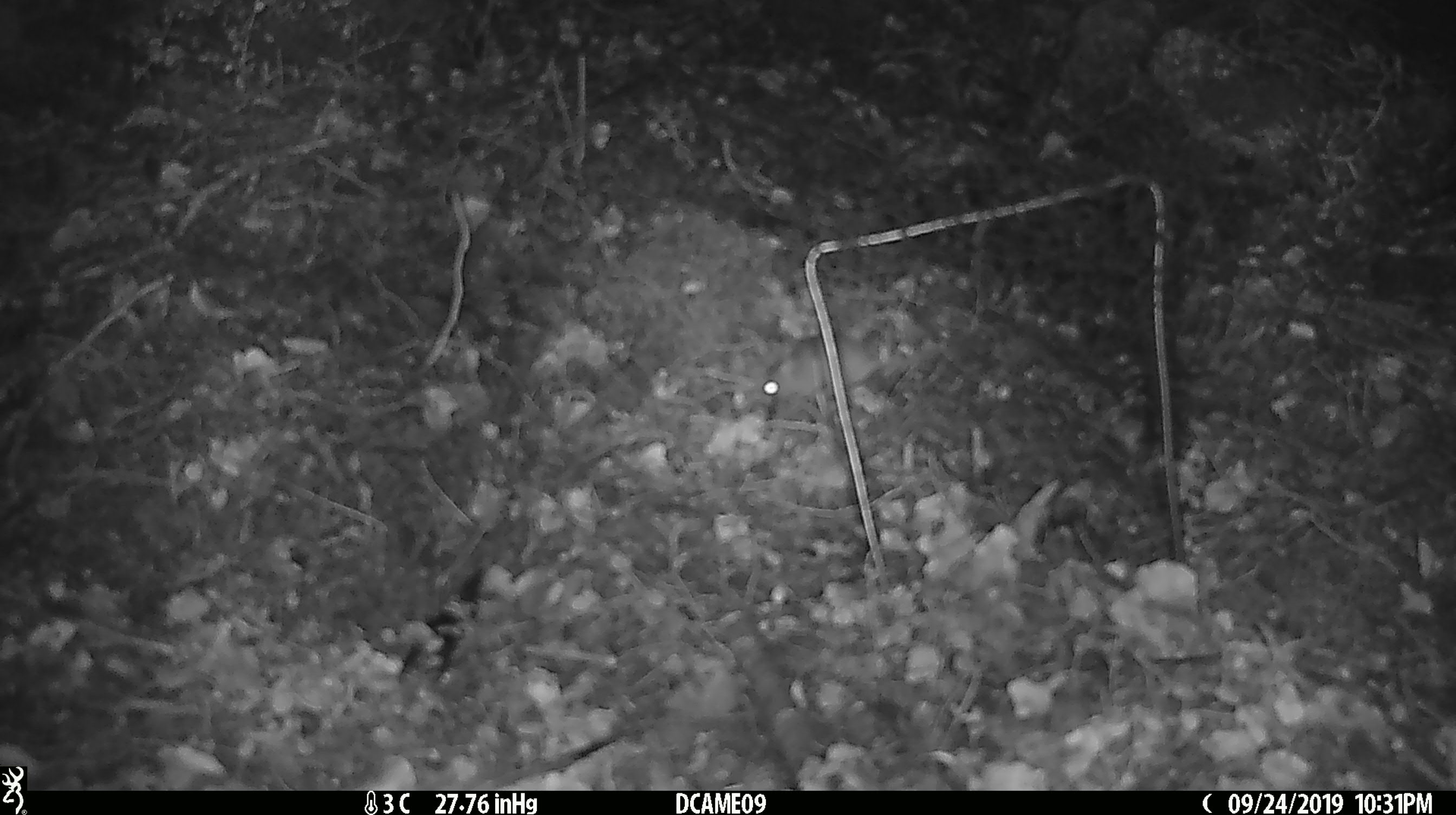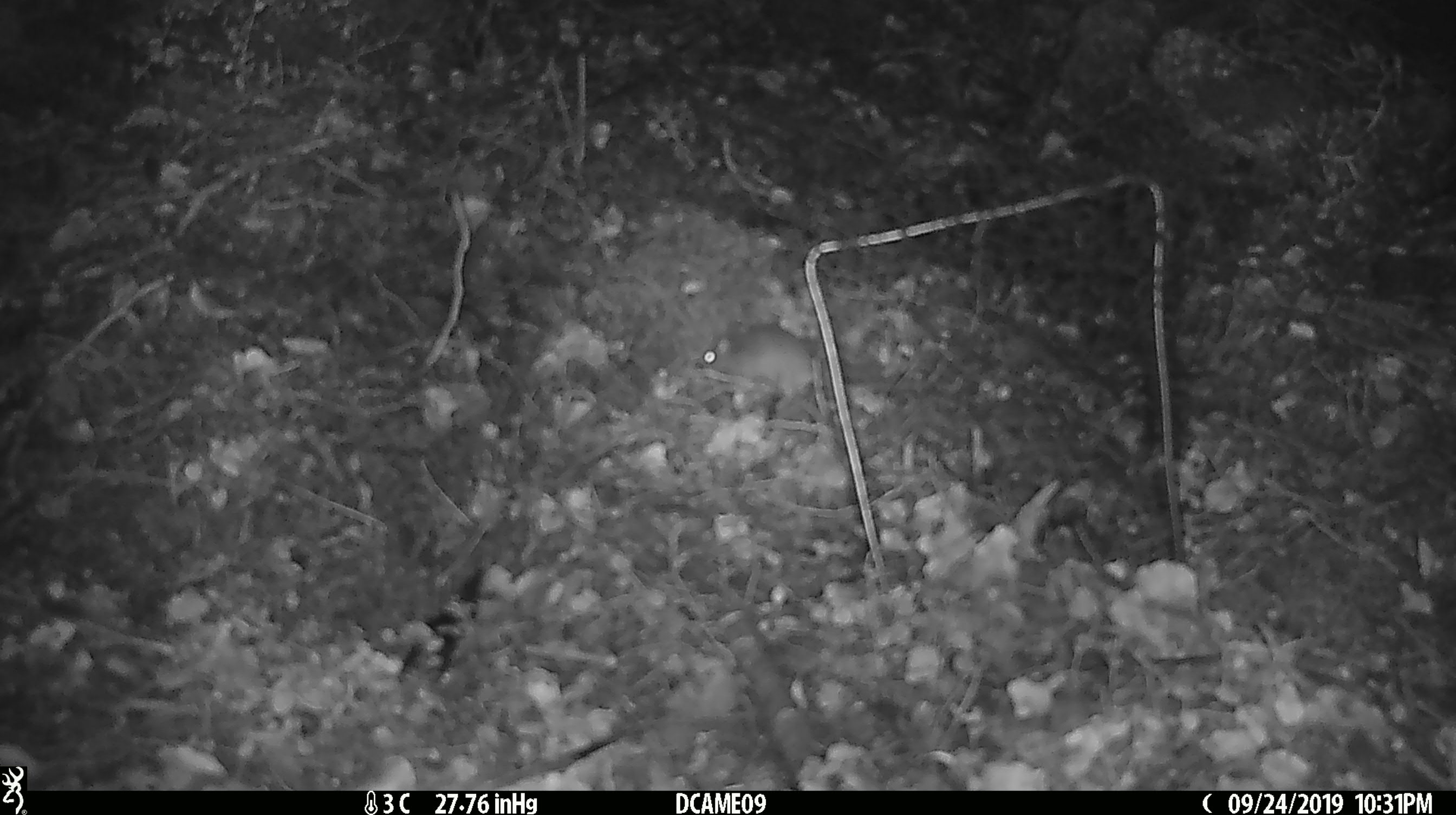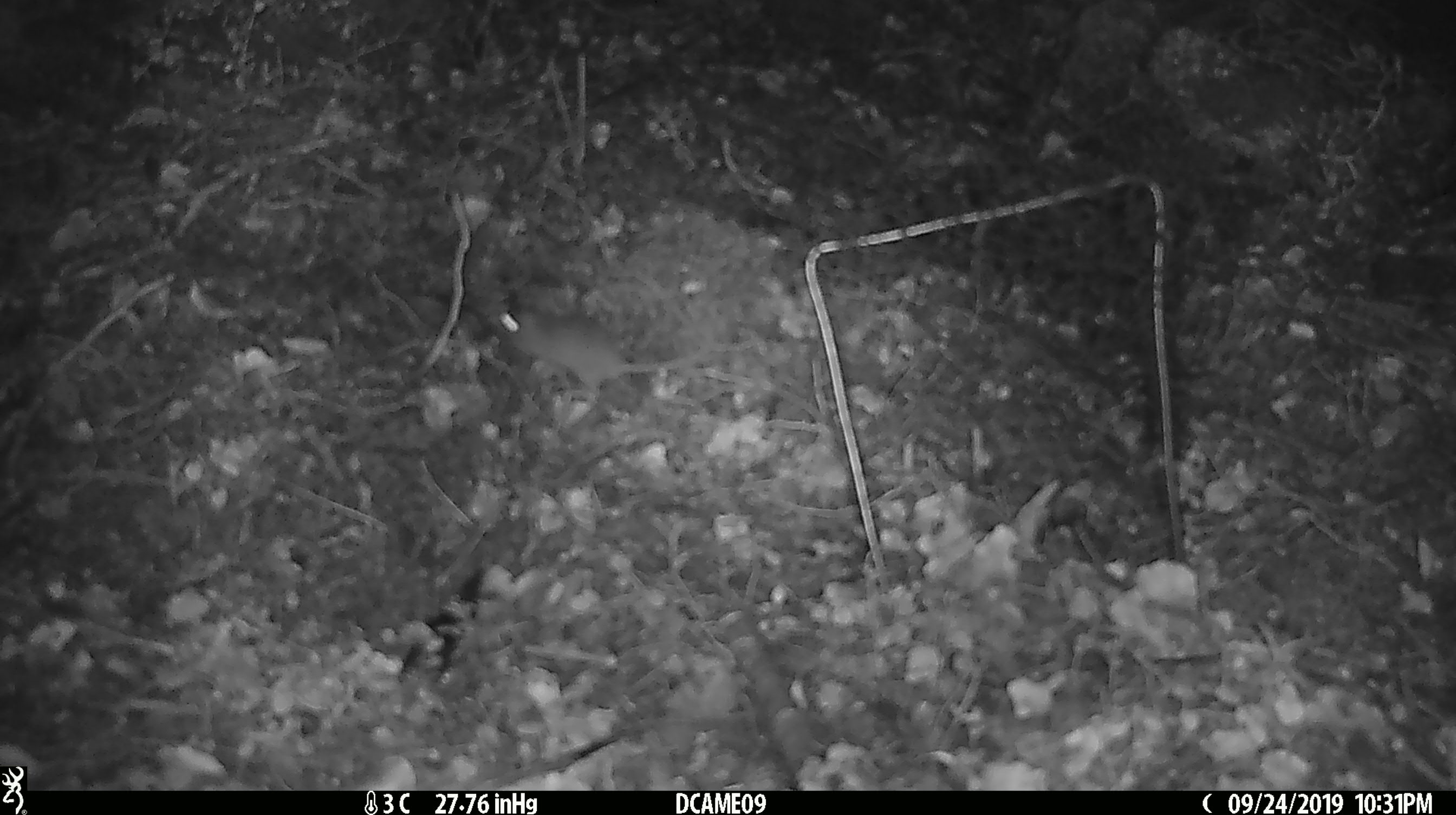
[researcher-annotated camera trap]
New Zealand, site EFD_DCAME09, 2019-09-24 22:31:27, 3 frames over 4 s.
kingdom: Animalia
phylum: Chordata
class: Mammalia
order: Rodentia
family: Muridae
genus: Mus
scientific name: Mus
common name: mouse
Mouse (Mus).